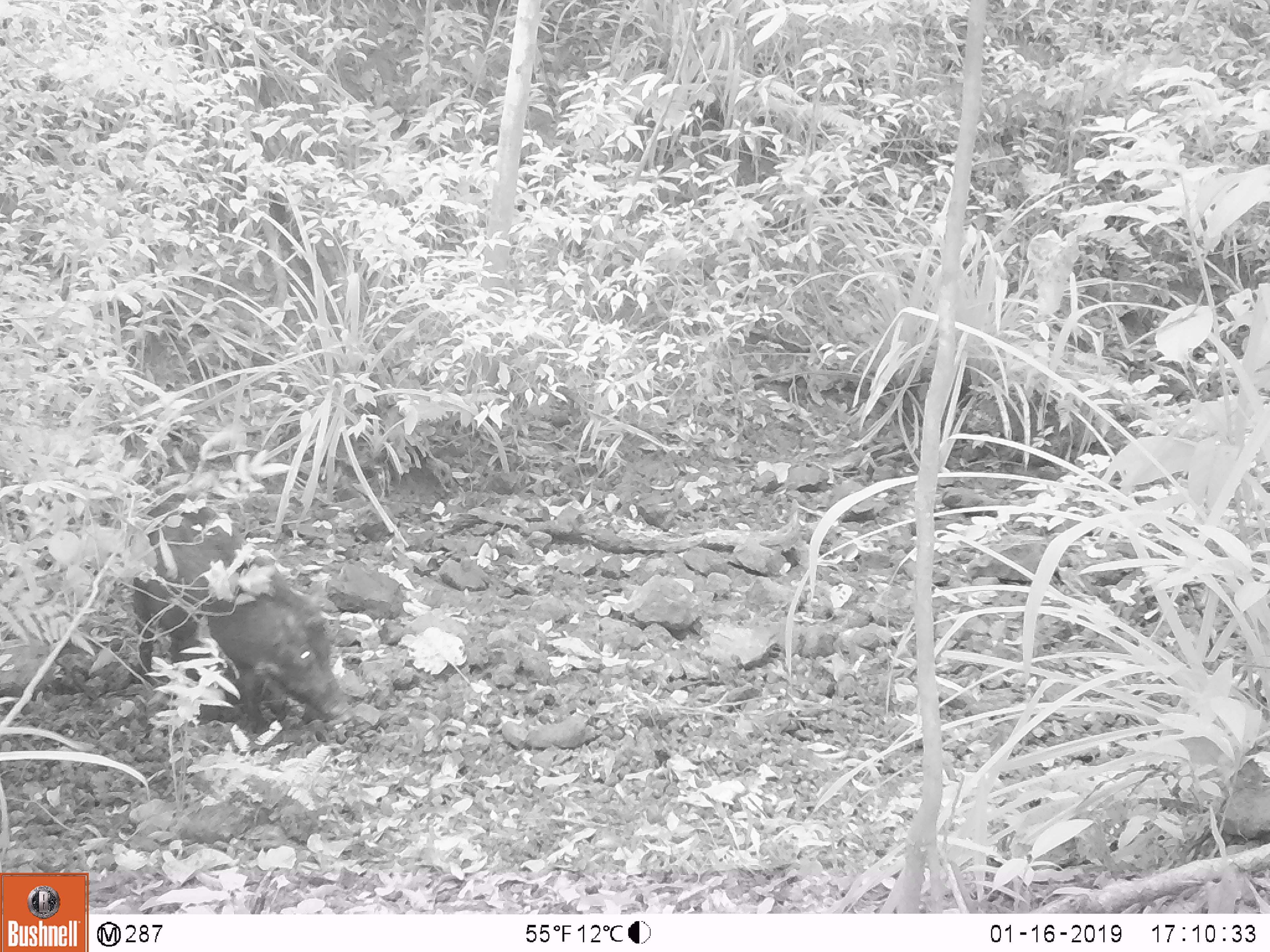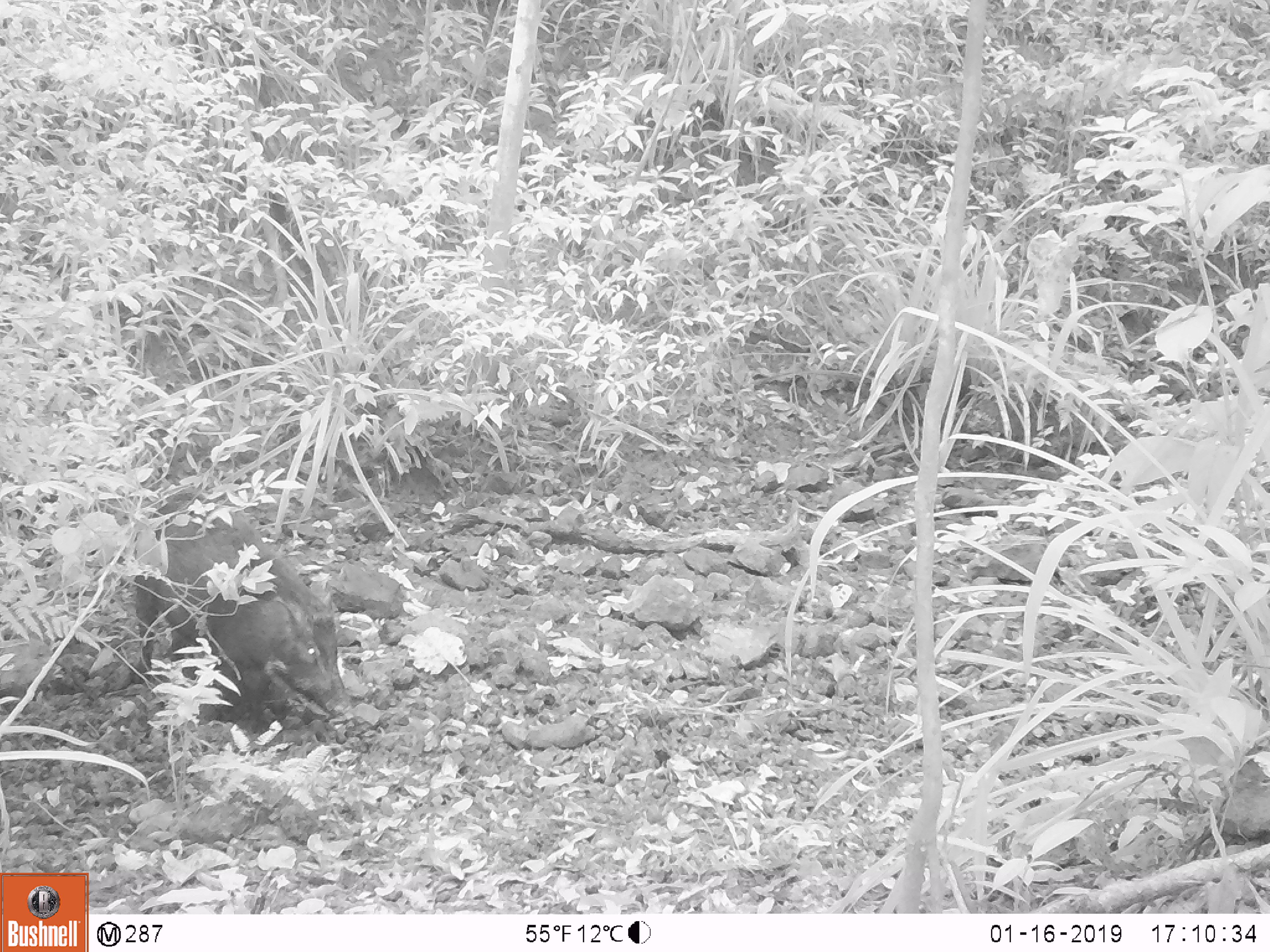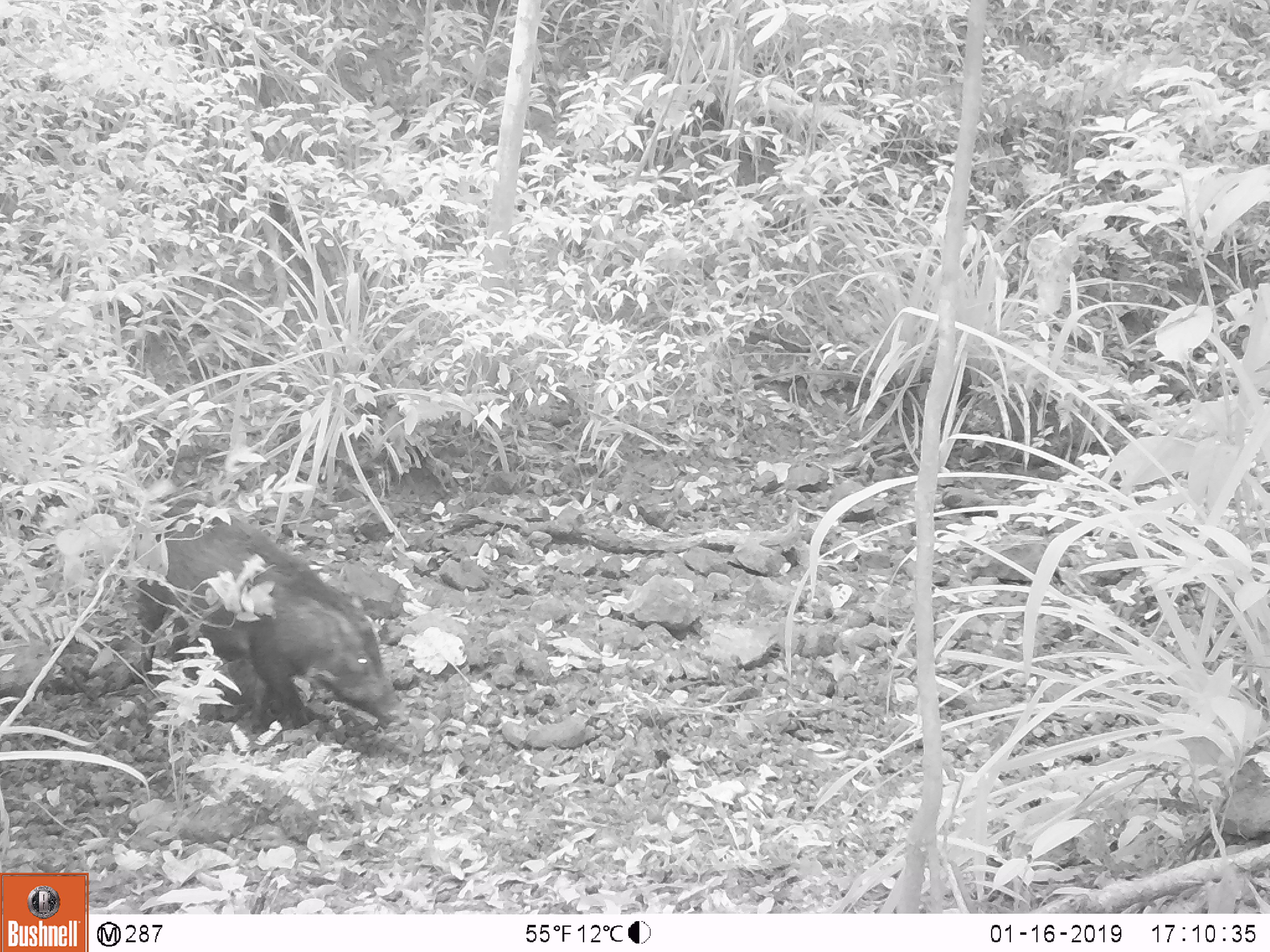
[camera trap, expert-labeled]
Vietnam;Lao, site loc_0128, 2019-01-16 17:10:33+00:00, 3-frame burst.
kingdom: Animalia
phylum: Chordata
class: Mammalia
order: Artiodactyla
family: Suidae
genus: Sus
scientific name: Sus scrofa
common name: eurasian wild pig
Eurasian wild pig (Sus scrofa). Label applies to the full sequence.